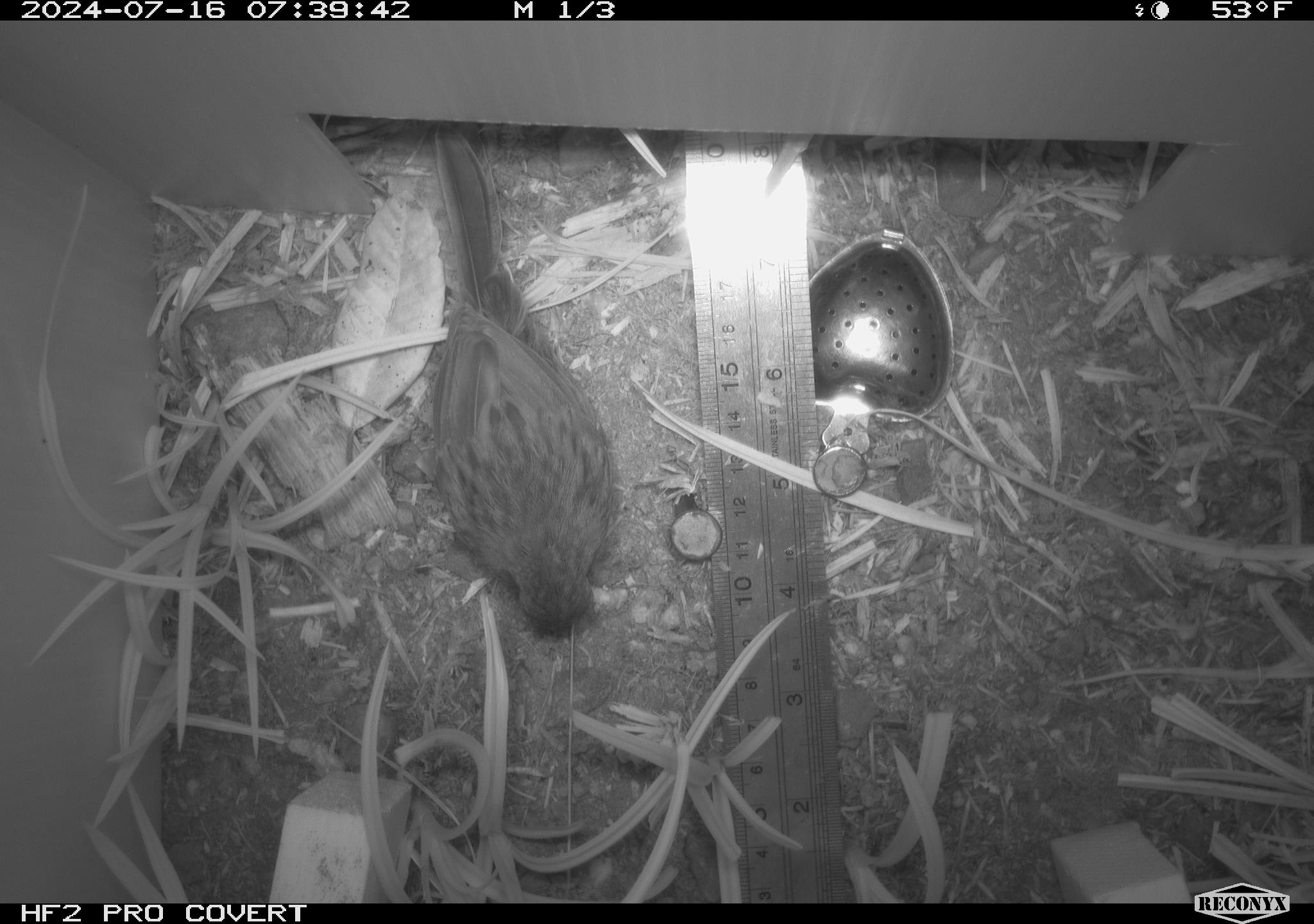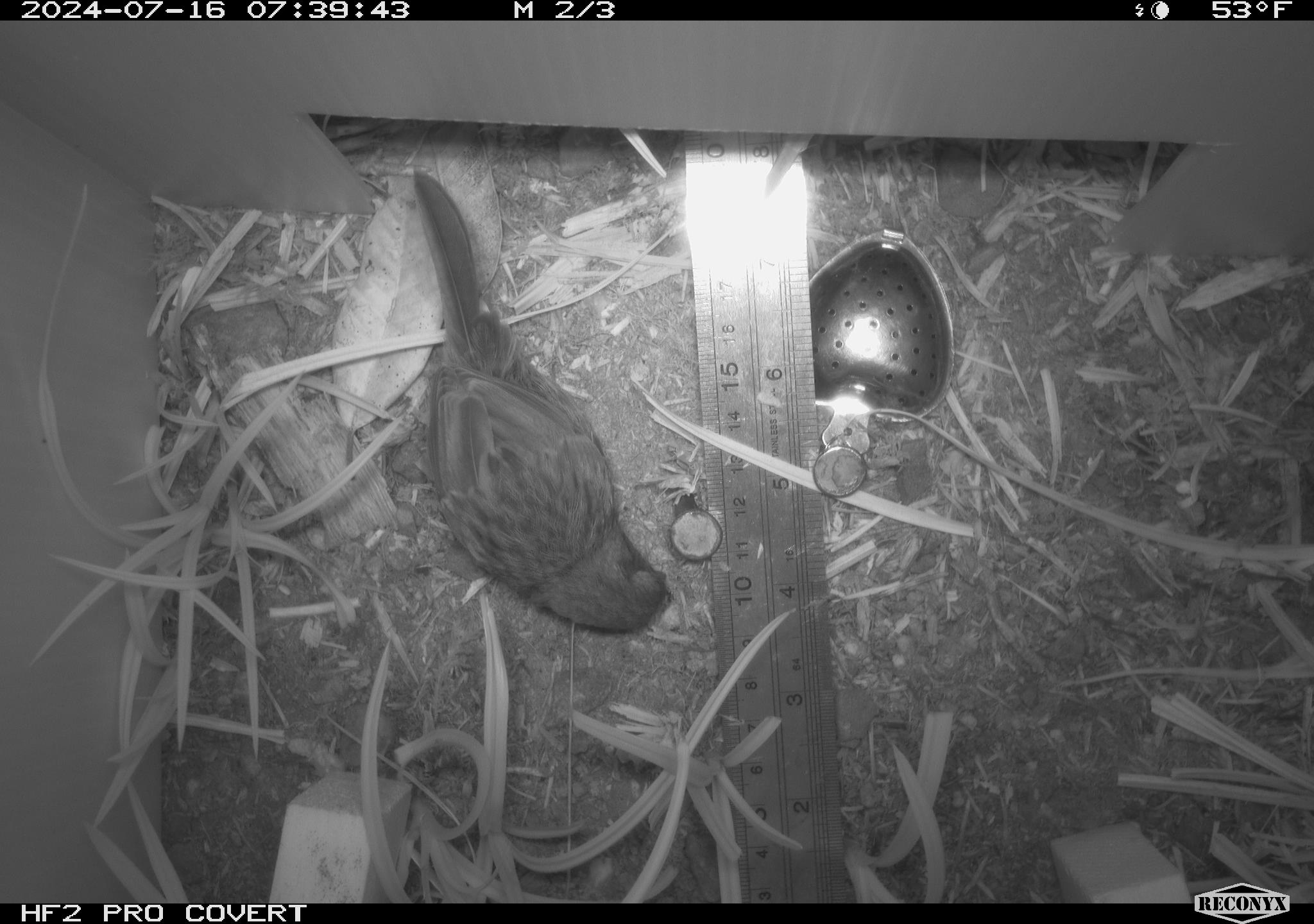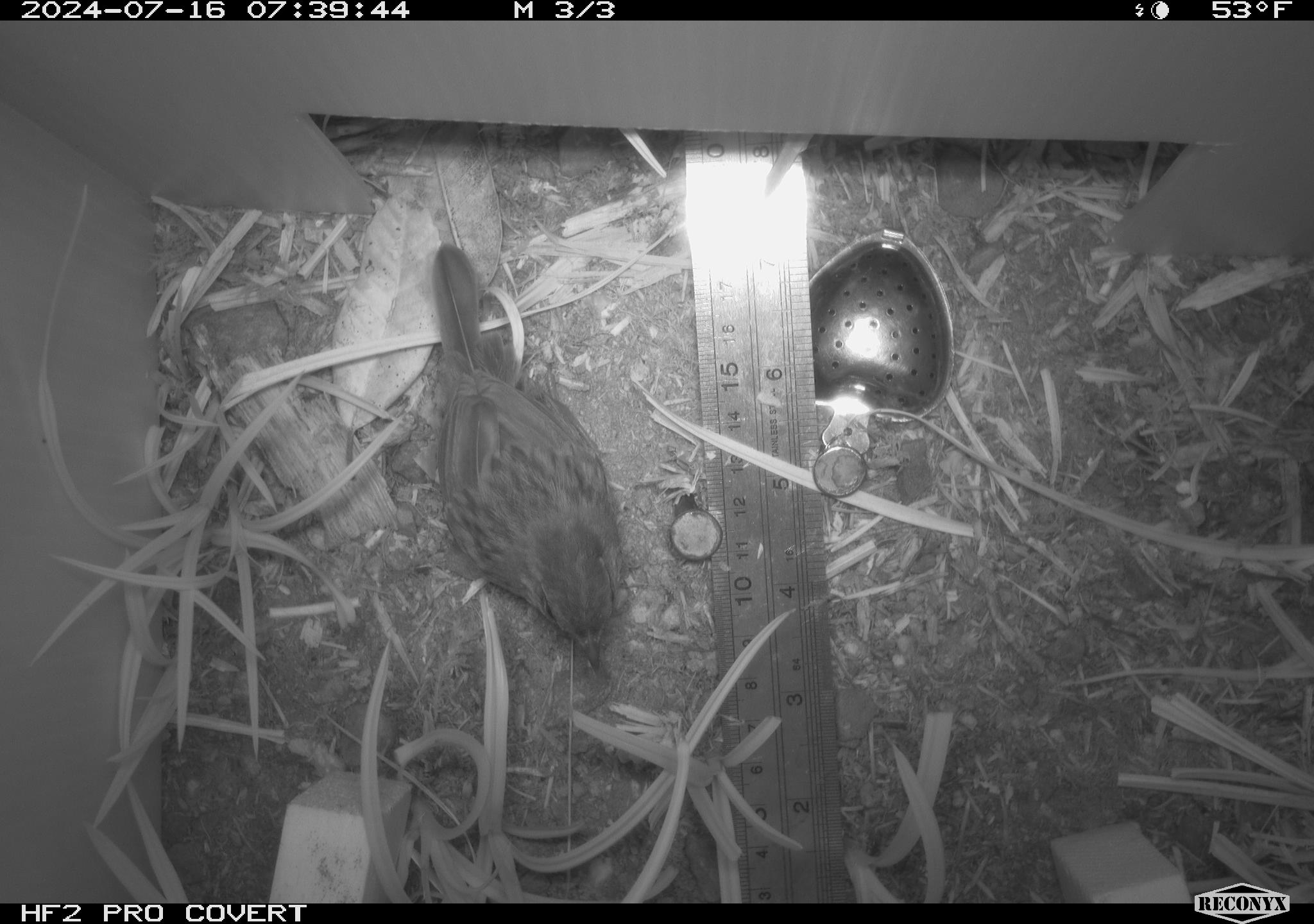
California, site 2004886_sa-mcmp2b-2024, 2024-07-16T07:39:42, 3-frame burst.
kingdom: Animalia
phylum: Chordata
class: Aves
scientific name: Aves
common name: bird